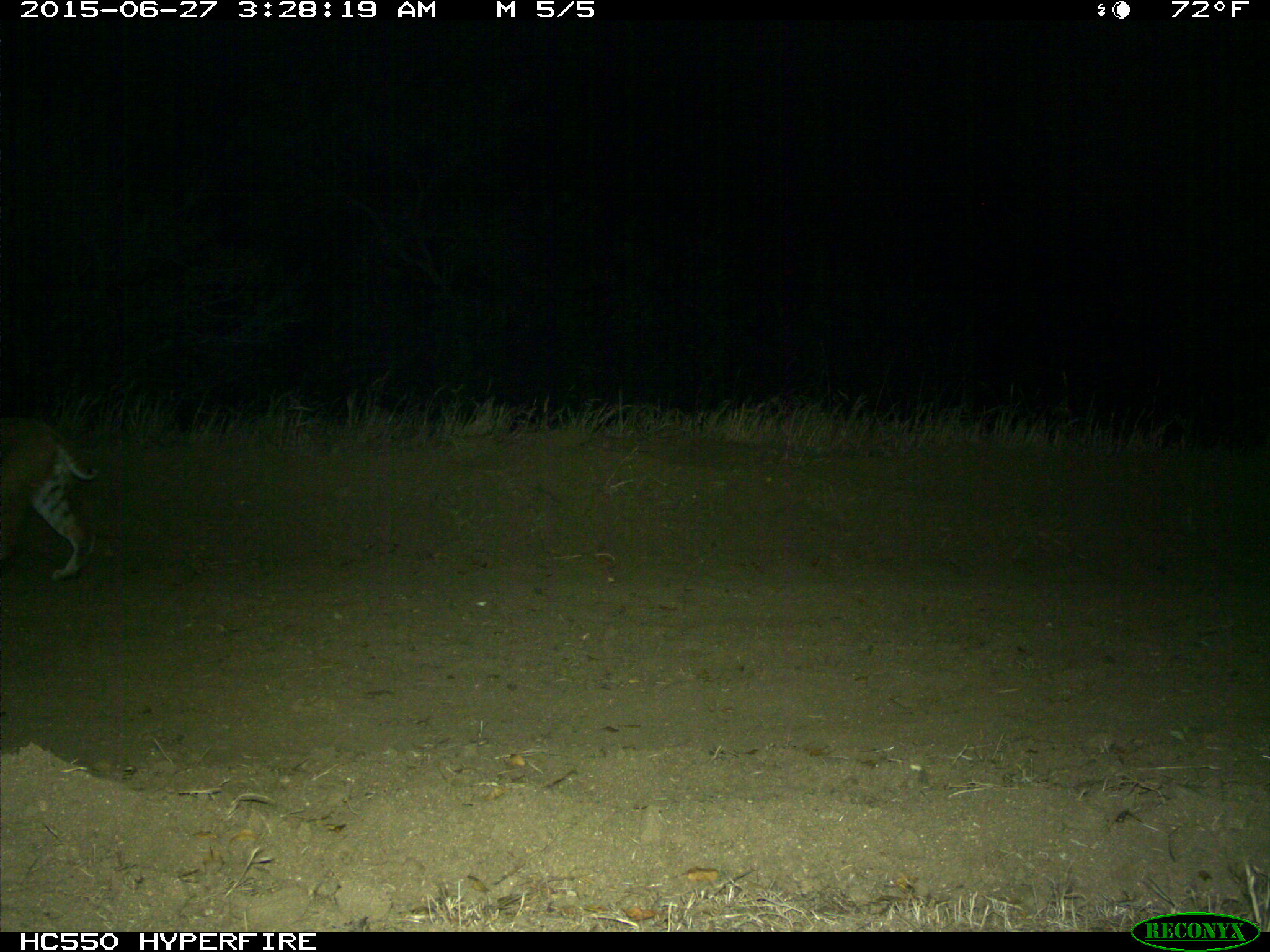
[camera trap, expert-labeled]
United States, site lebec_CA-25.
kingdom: Animalia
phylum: Chordata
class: Mammalia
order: Carnivora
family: Felidae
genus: Lynx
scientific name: Lynx rufus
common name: bobcat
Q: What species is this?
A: Lynx rufus (bobcat).